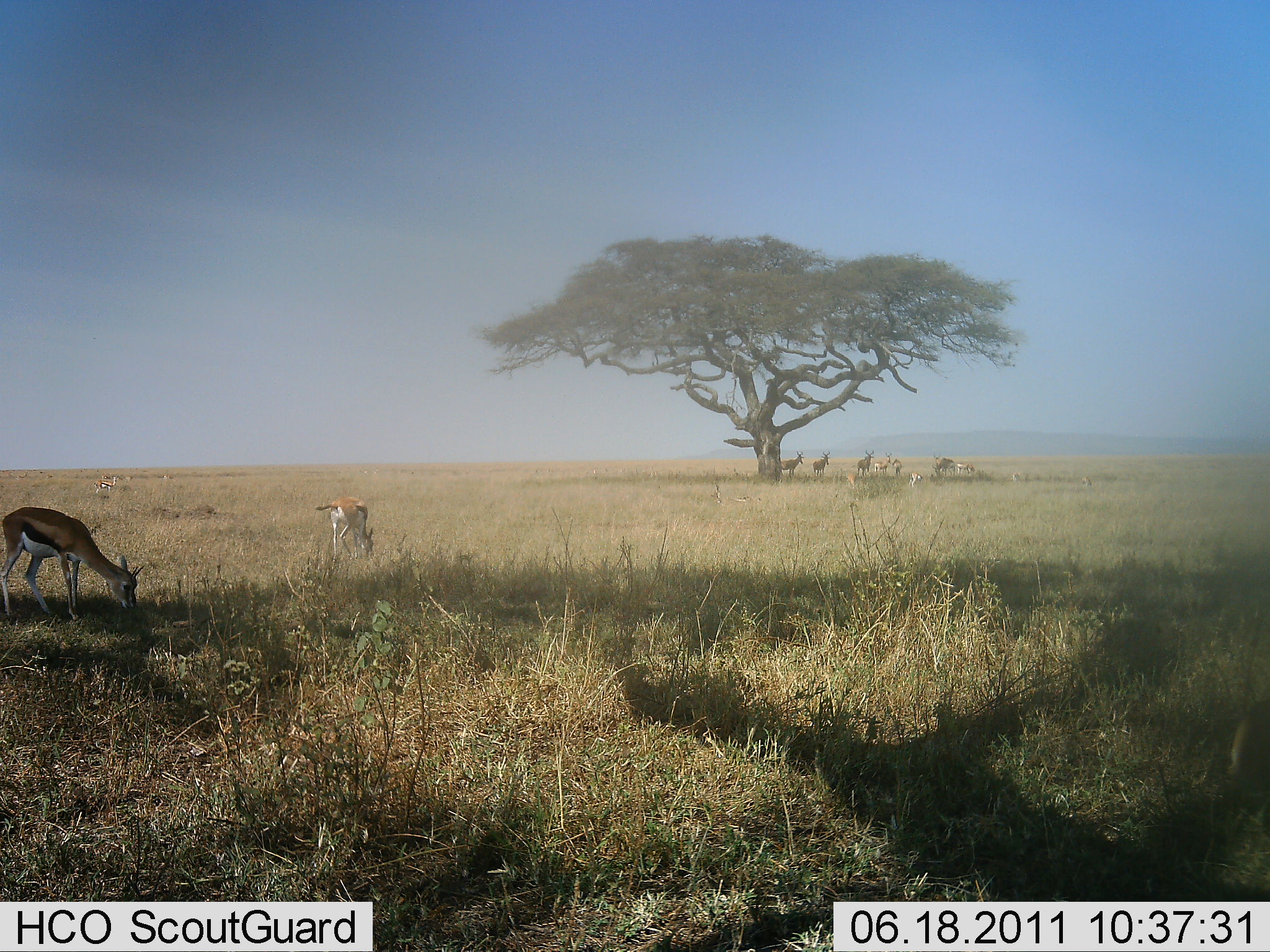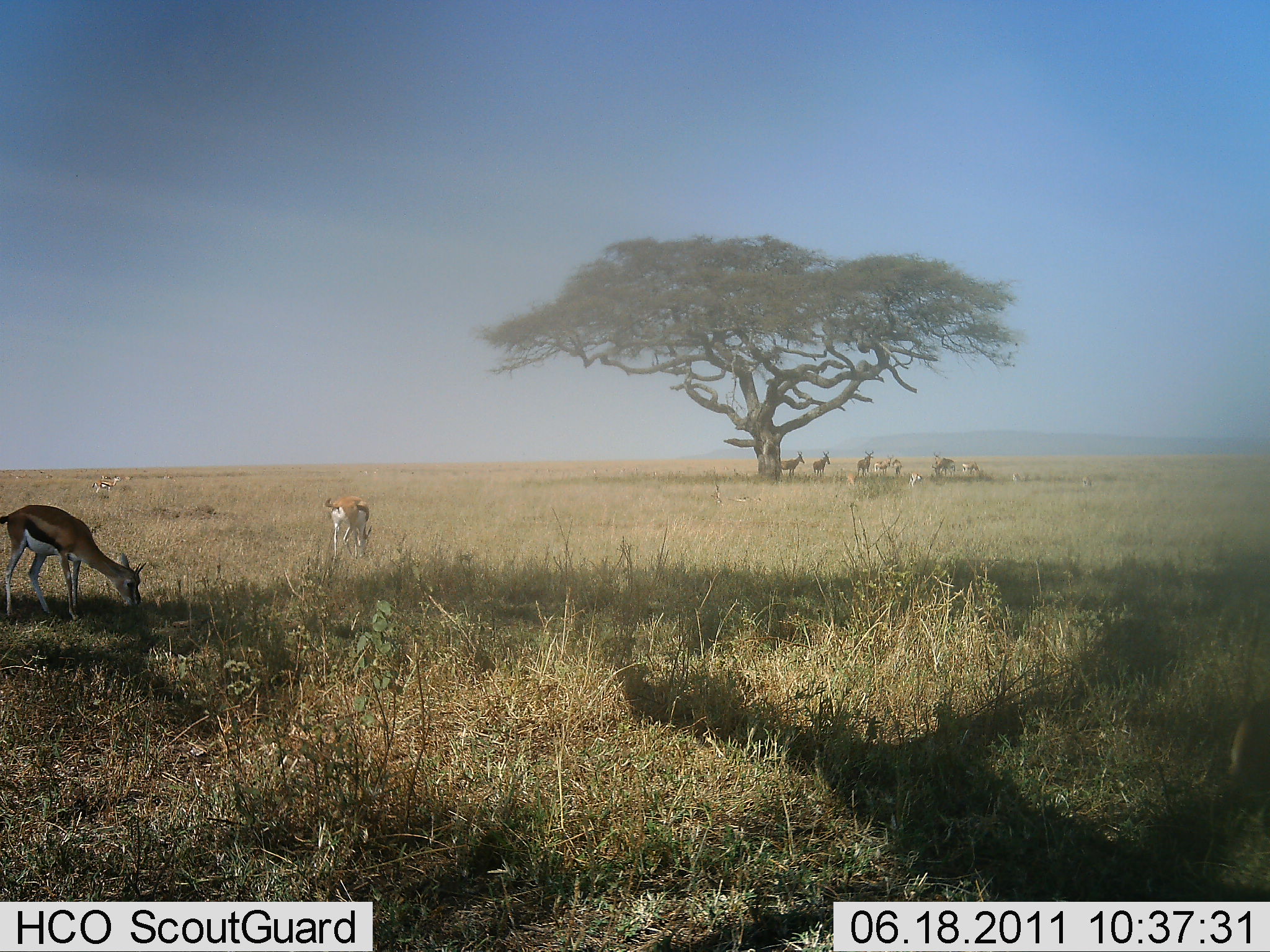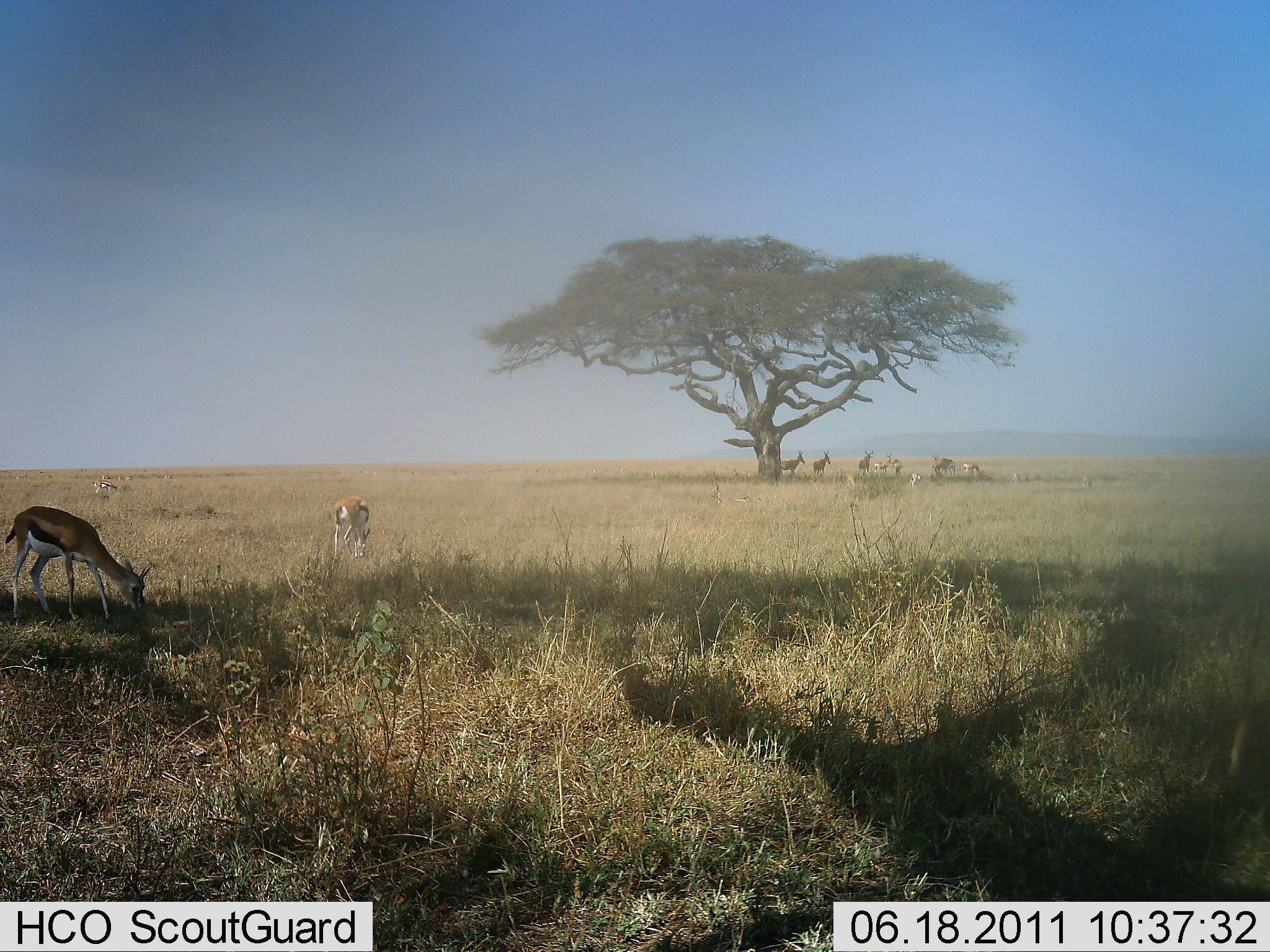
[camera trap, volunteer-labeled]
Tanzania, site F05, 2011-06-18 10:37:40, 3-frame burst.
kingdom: Animalia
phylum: Chordata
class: Mammalia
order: Artiodactyla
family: Bovidae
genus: Eudorcas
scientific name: Eudorcas thomsonii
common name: thomson's gazelle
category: gazellethomsons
Gazellethomsons (thomson's gazelle) (Eudorcas thomsonii), count 6. Behavior (volunteer vote fractions): standing 69%, resting 15%, moving 15%, interacting 8%. Young present (vote fraction): 0%. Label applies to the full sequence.